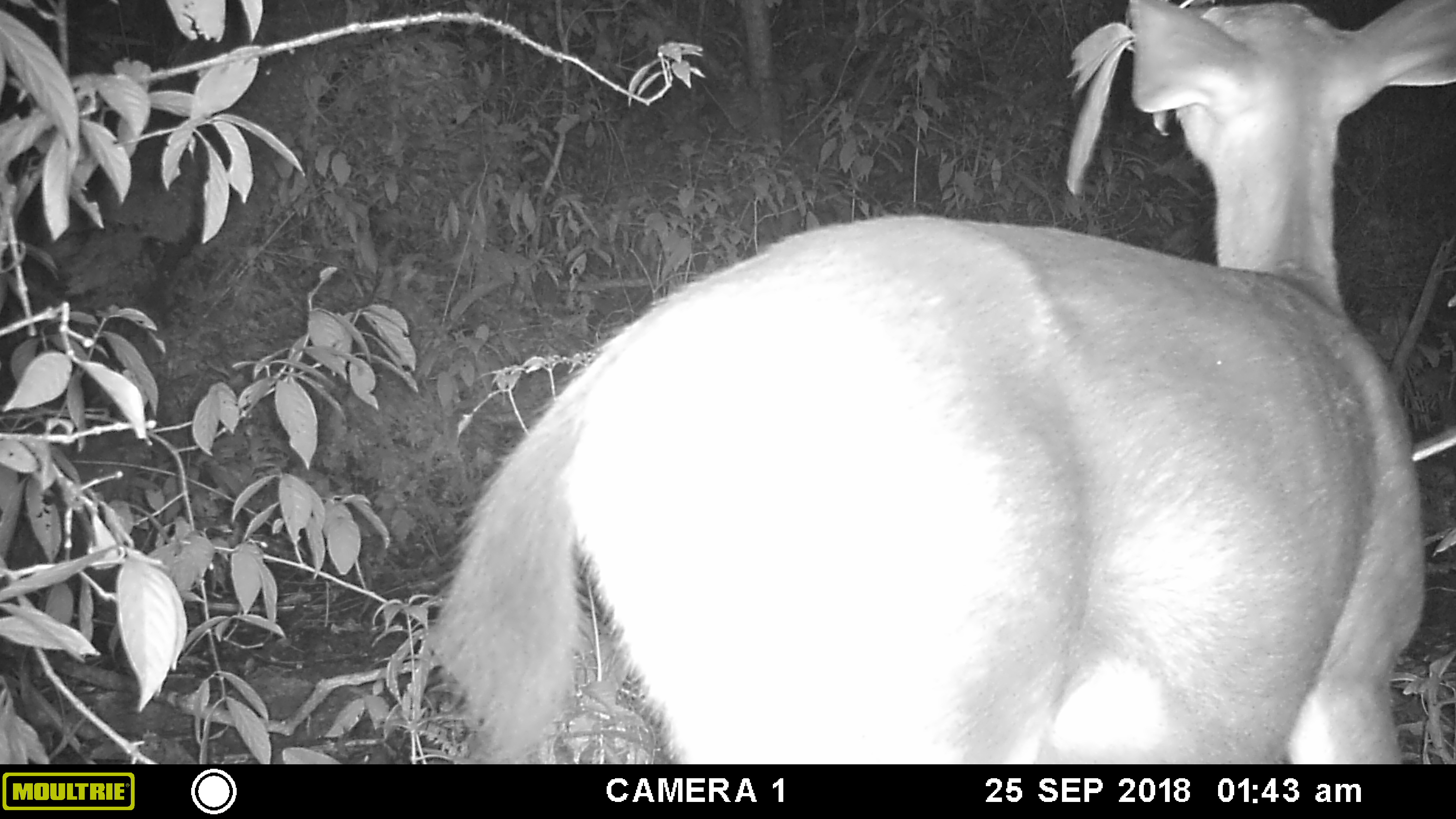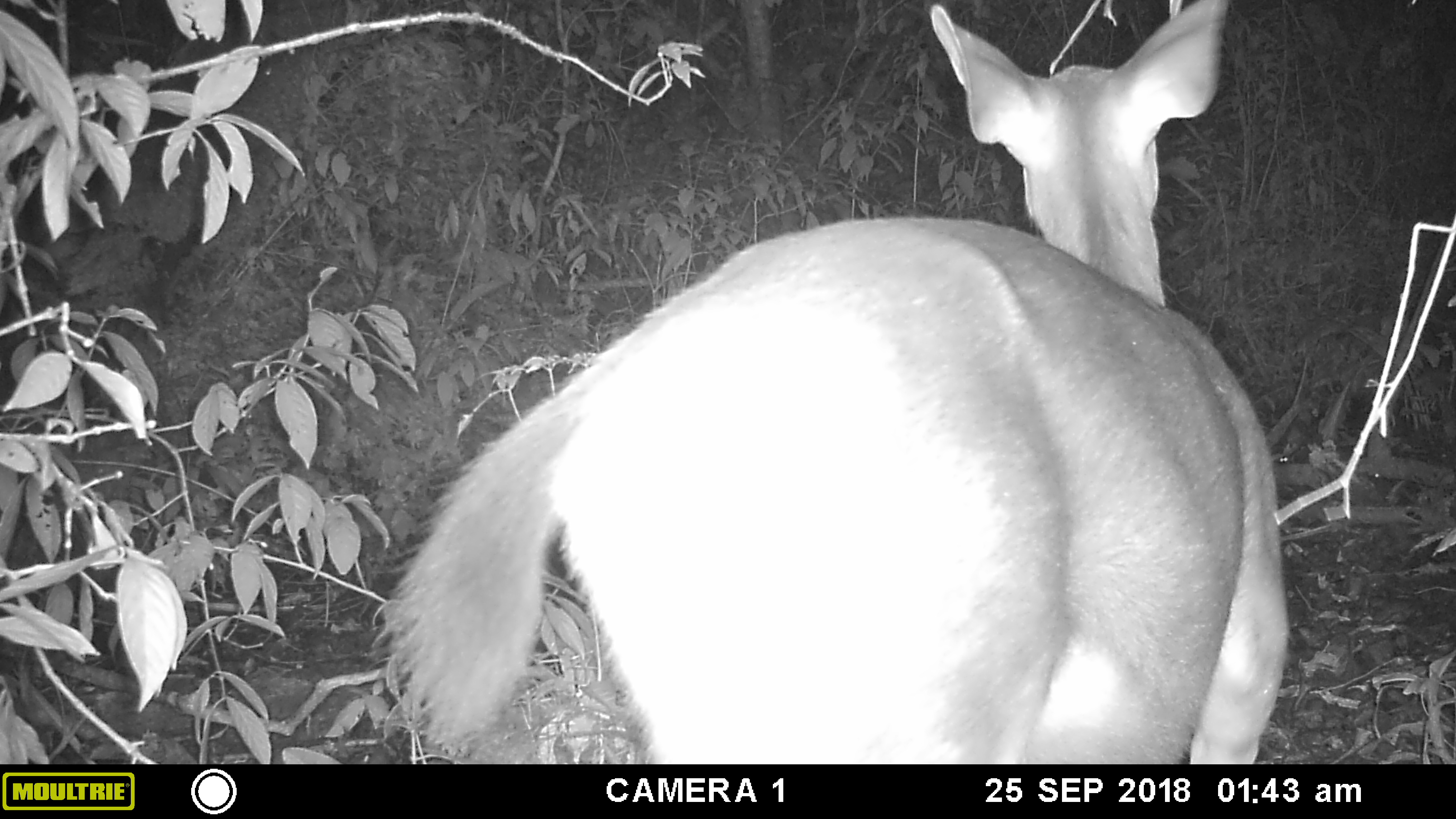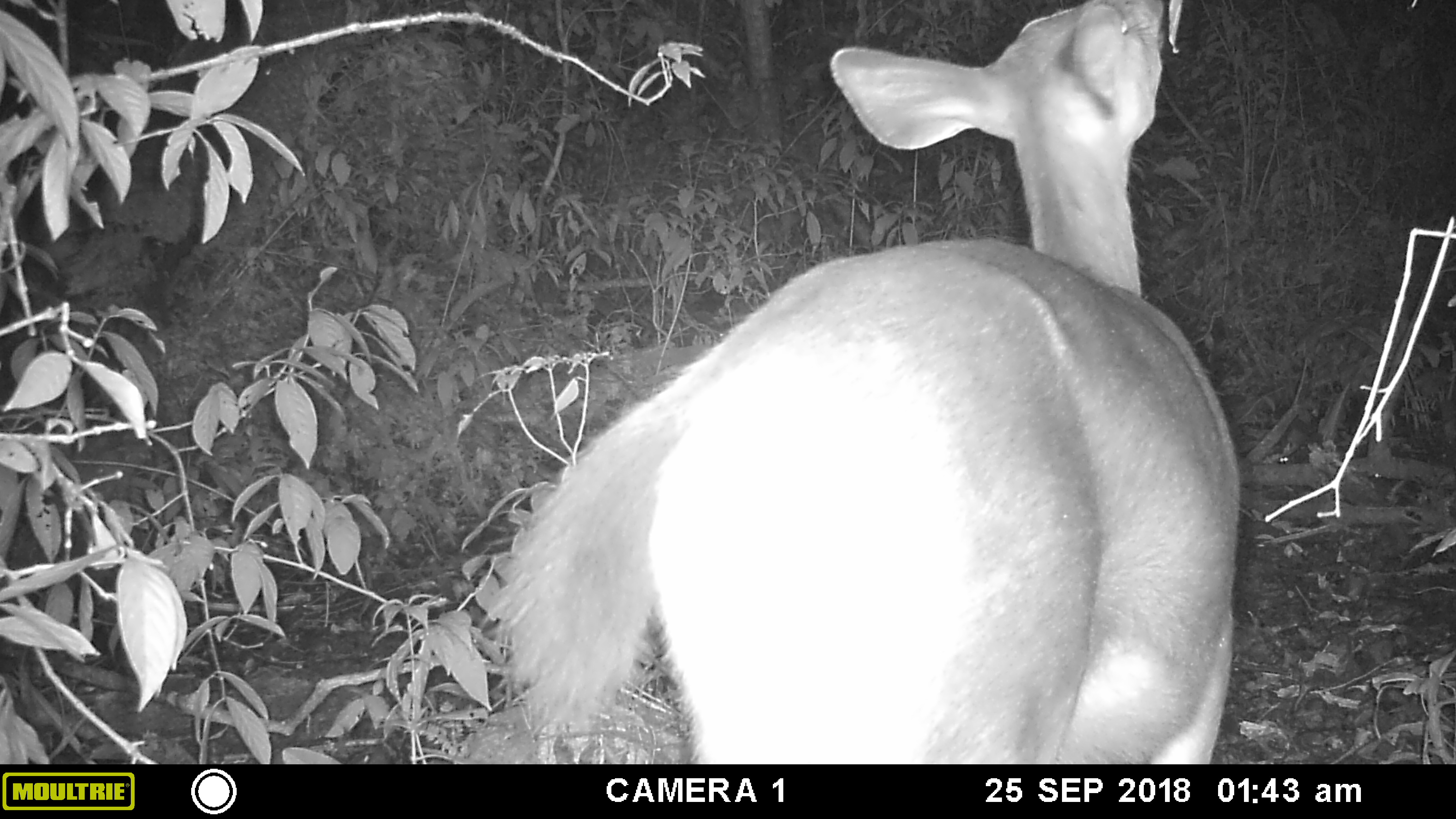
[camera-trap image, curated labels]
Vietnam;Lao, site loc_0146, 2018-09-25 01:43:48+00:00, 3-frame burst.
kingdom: Animalia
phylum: Chordata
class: Mammalia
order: Artiodactyla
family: Cervidae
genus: Rusa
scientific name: Rusa unicolor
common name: sambar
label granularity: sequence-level